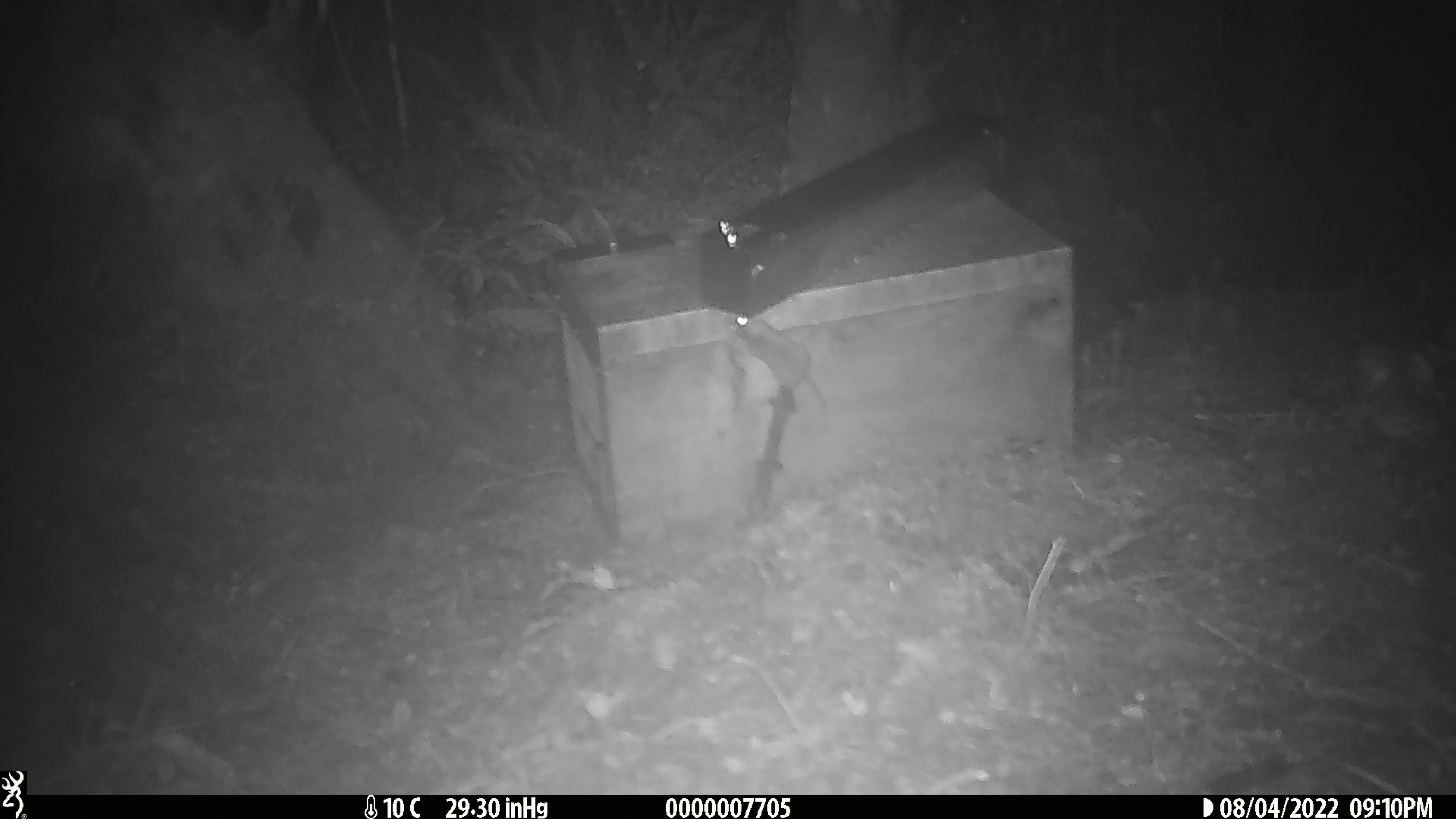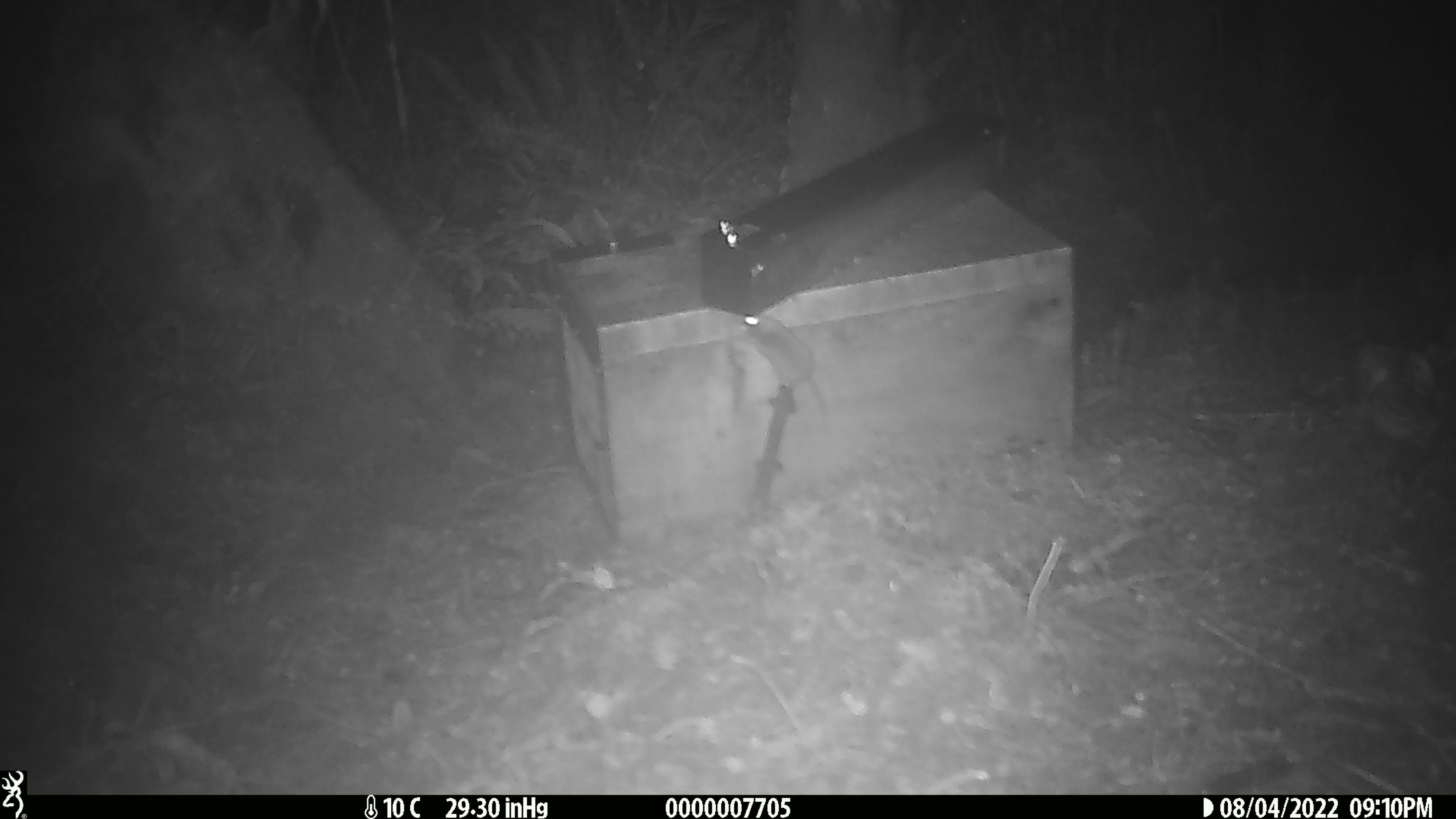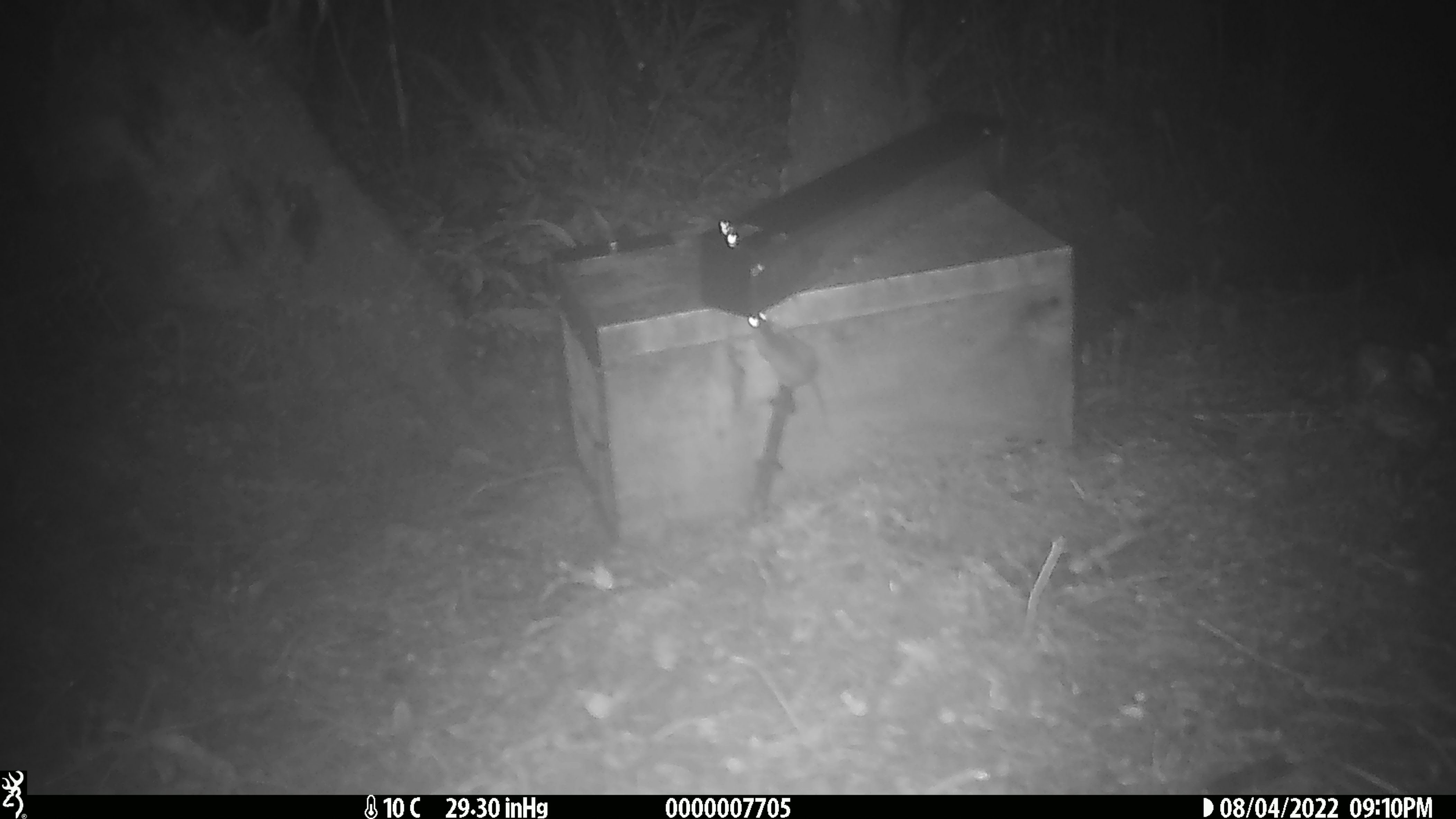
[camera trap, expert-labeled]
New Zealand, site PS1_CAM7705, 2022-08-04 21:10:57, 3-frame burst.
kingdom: Animalia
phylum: Chordata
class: Mammalia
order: Rodentia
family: Muridae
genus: Mus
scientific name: Mus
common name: mouse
Mouse (Mus).